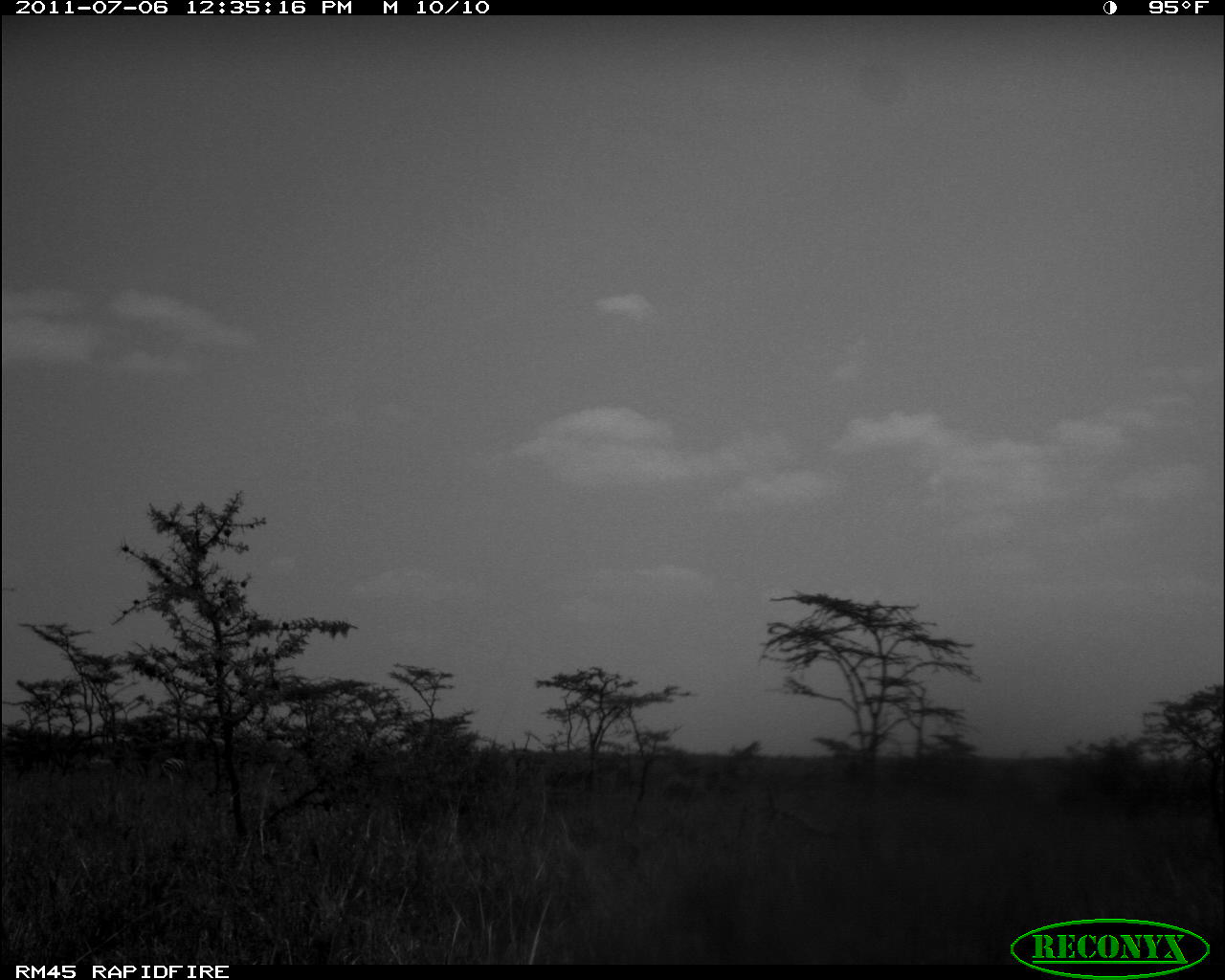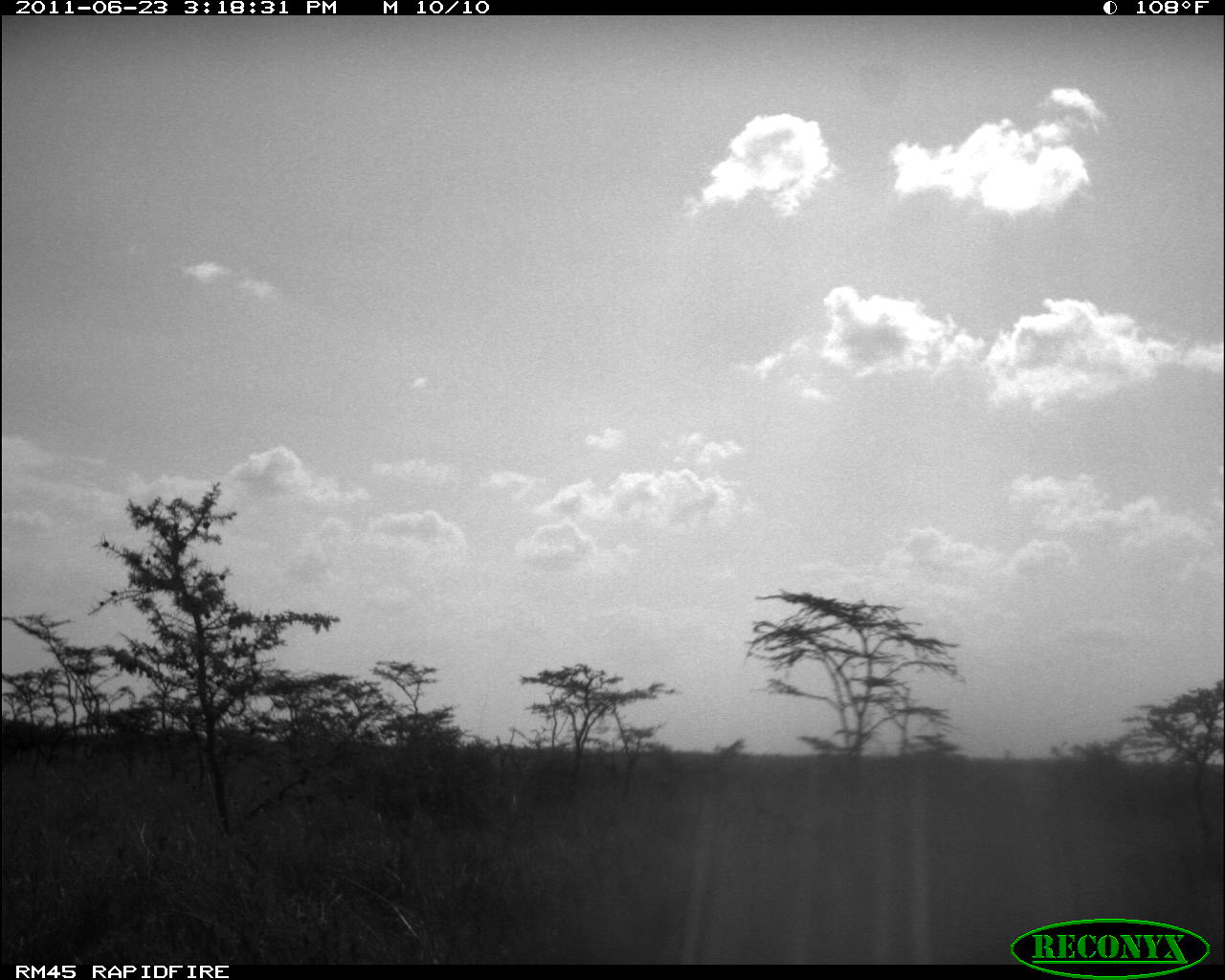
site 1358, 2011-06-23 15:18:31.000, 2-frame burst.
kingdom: Animalia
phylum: Chordata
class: Mammalia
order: Perissodactyla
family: Equidae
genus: Equus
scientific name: Equus quagga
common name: plains zebra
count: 3